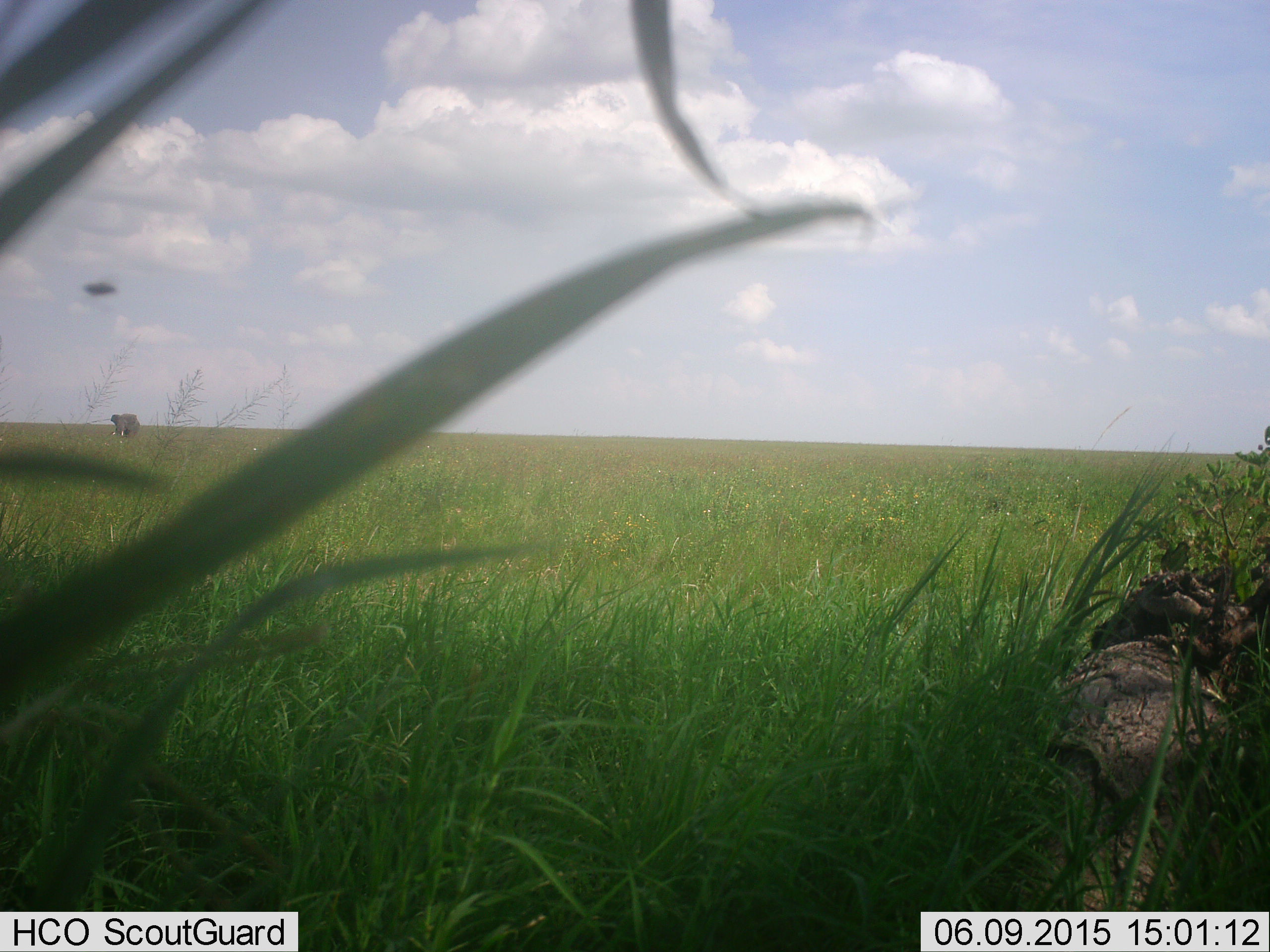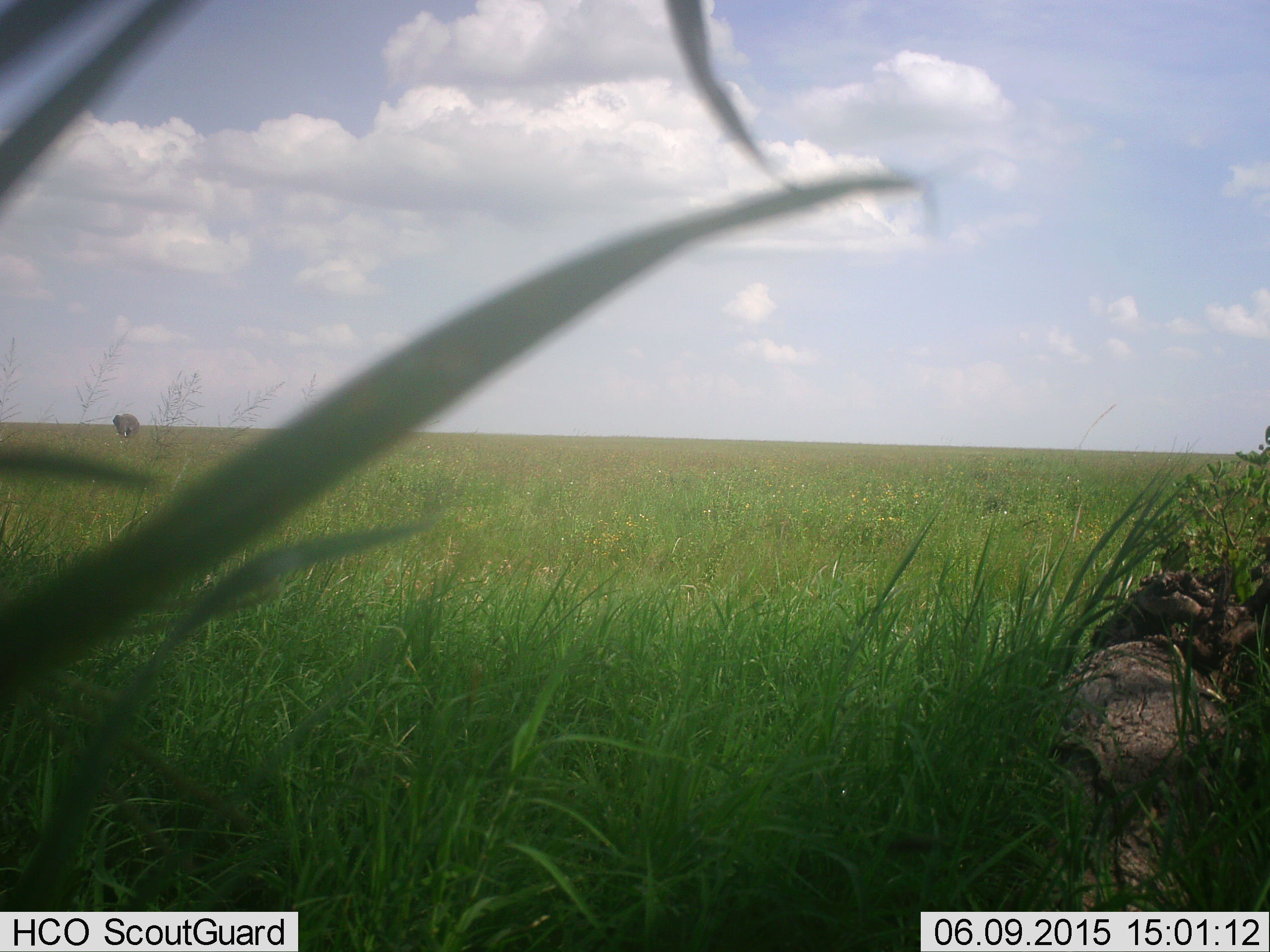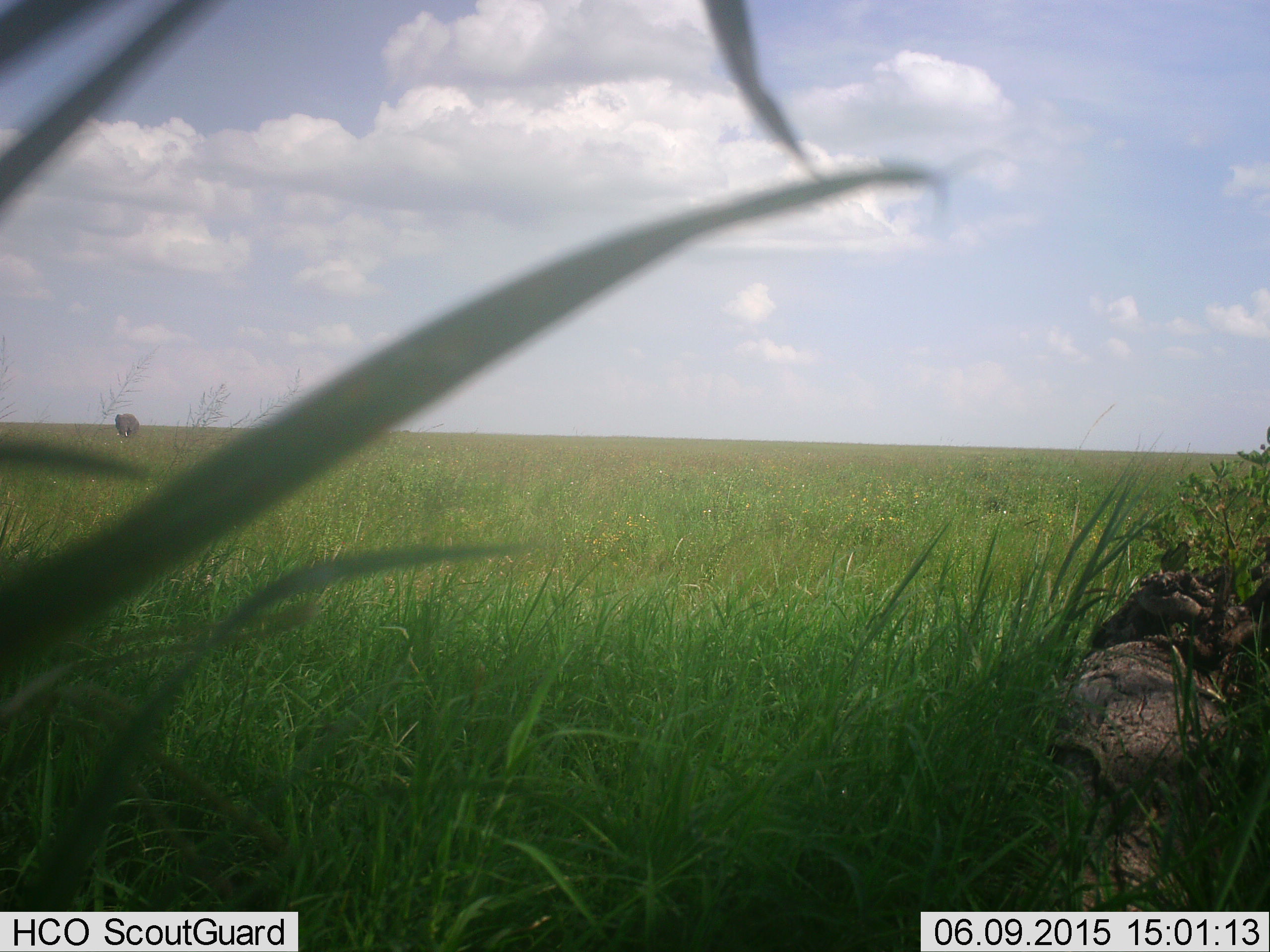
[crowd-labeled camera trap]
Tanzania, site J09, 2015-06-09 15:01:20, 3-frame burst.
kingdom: Animalia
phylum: Chordata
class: Mammalia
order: Proboscidea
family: Elephantidae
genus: Loxodonta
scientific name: Loxodonta africana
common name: african bush elephant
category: elephant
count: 1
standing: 93%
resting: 0%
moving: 0%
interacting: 0%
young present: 0%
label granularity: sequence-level